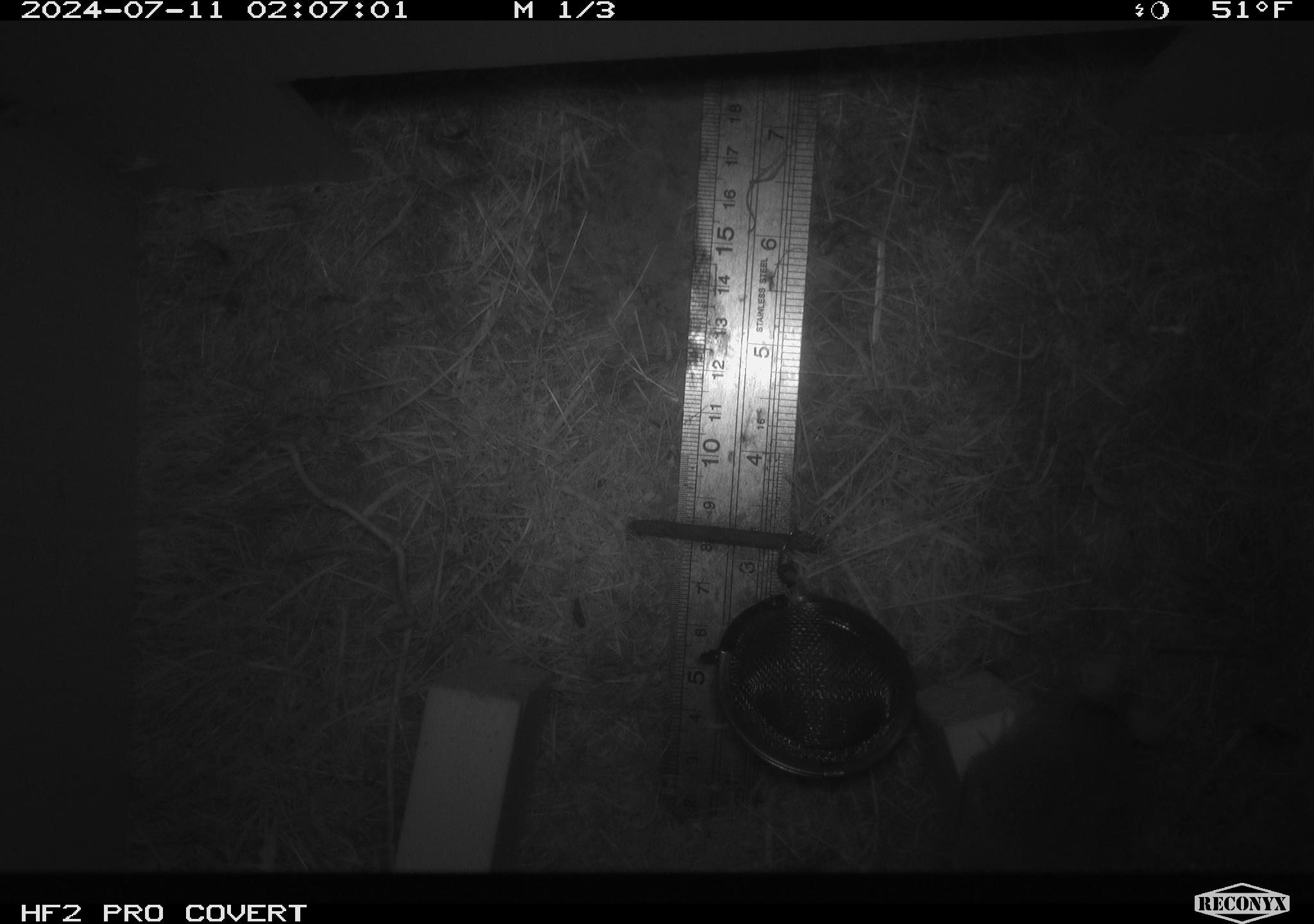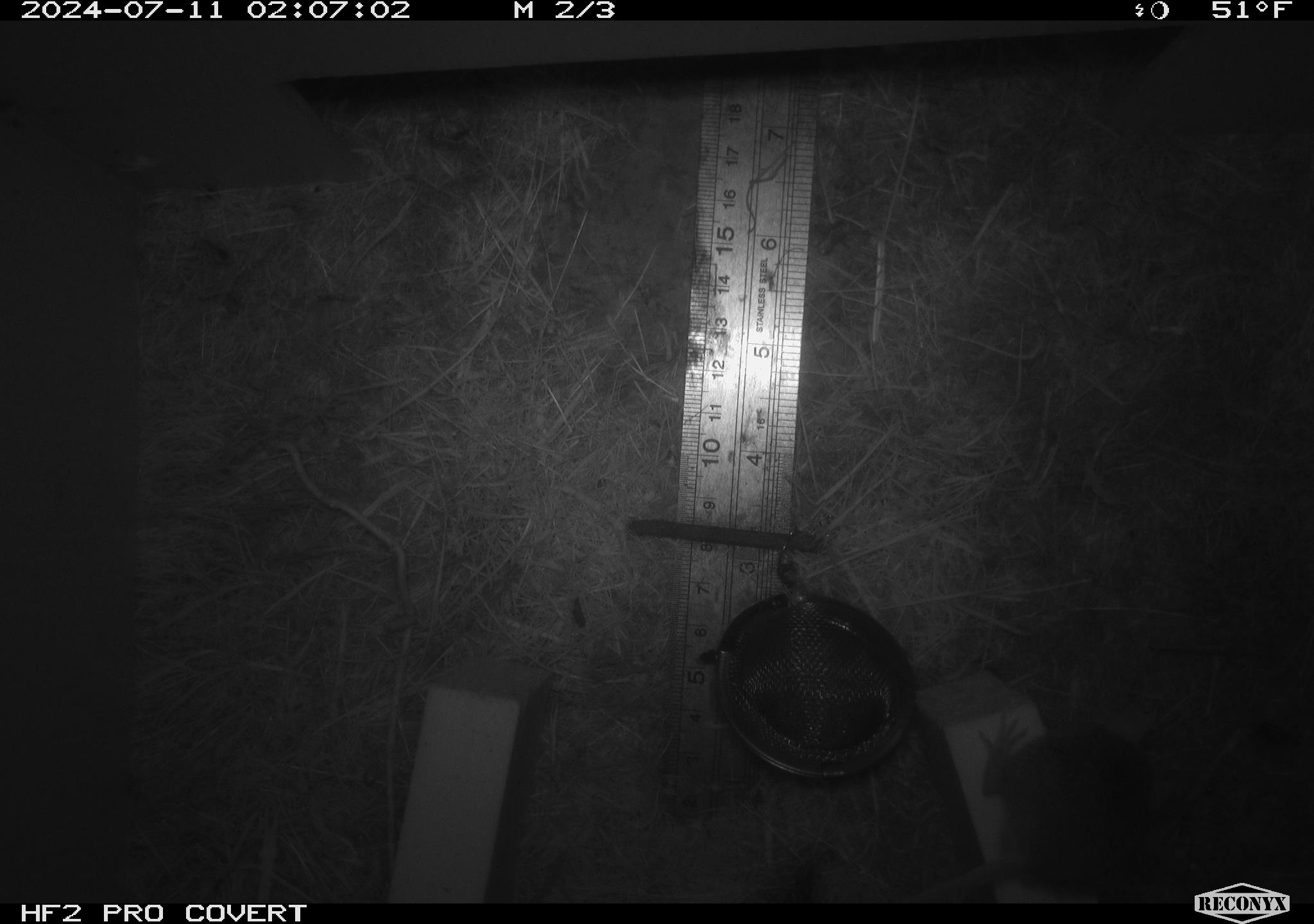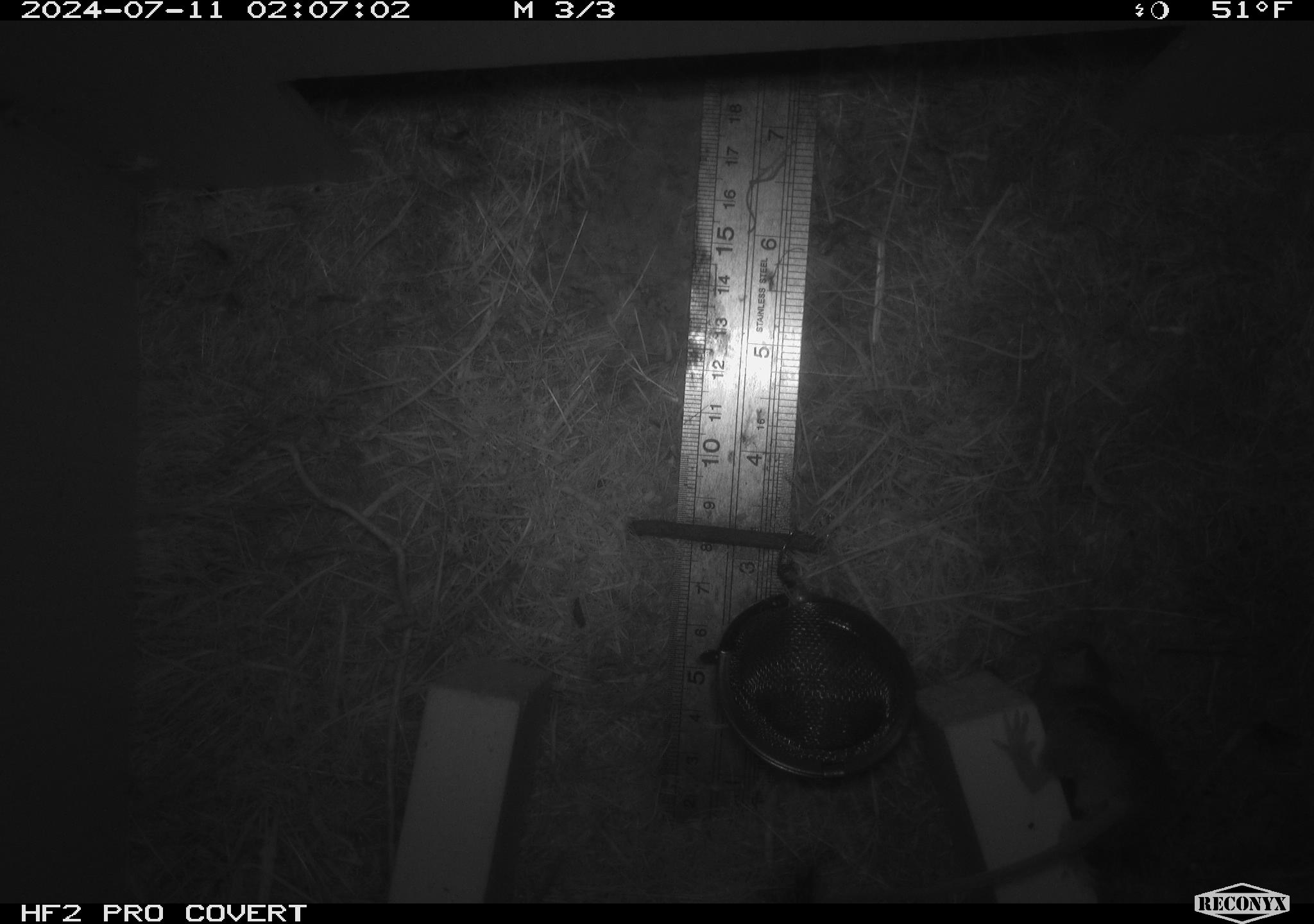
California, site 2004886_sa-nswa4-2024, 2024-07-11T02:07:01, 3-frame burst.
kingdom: Animalia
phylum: Chordata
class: Mammalia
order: Rodentia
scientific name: Rodentia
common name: mouse species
Mouse species (Rodentia).